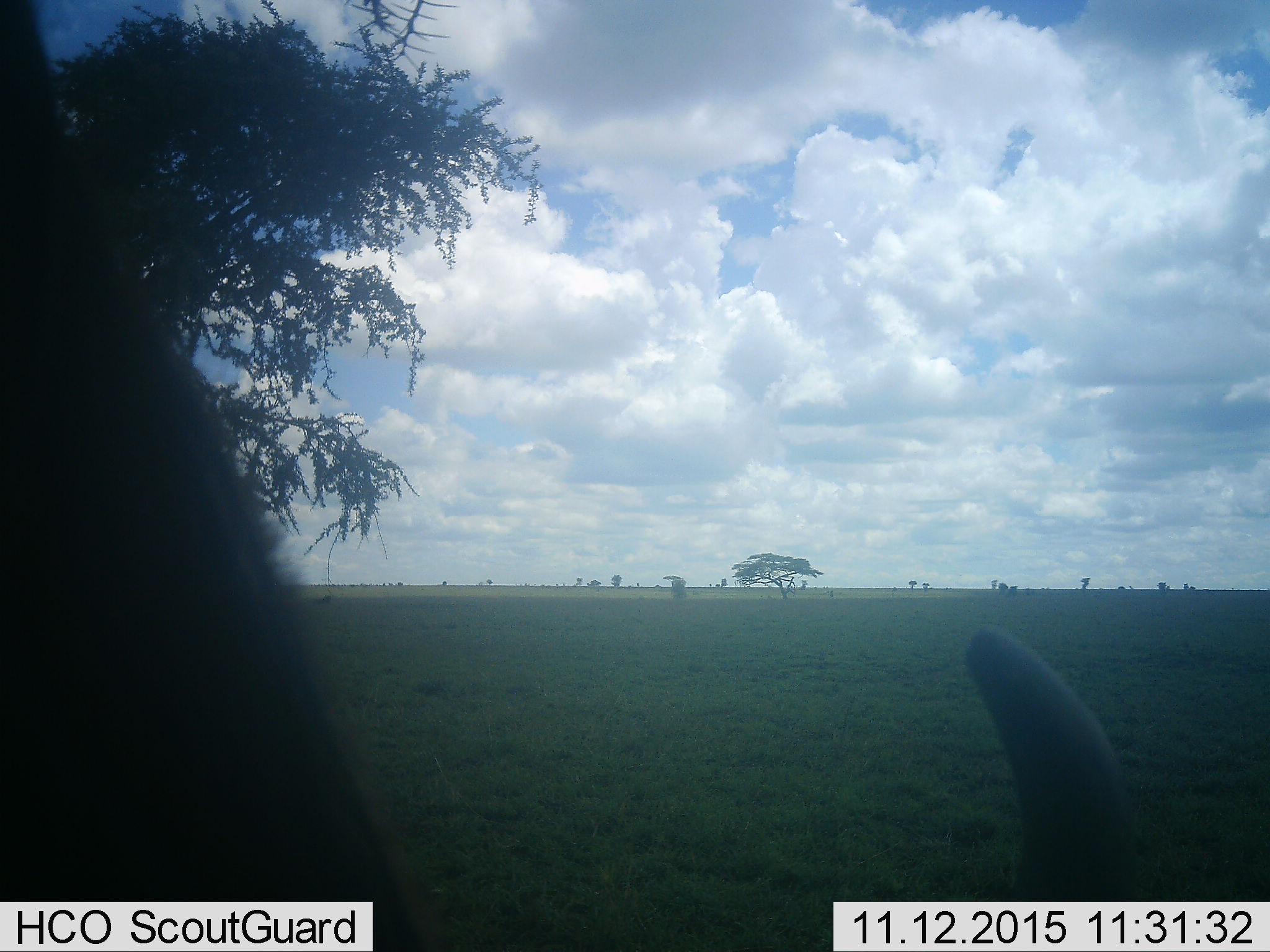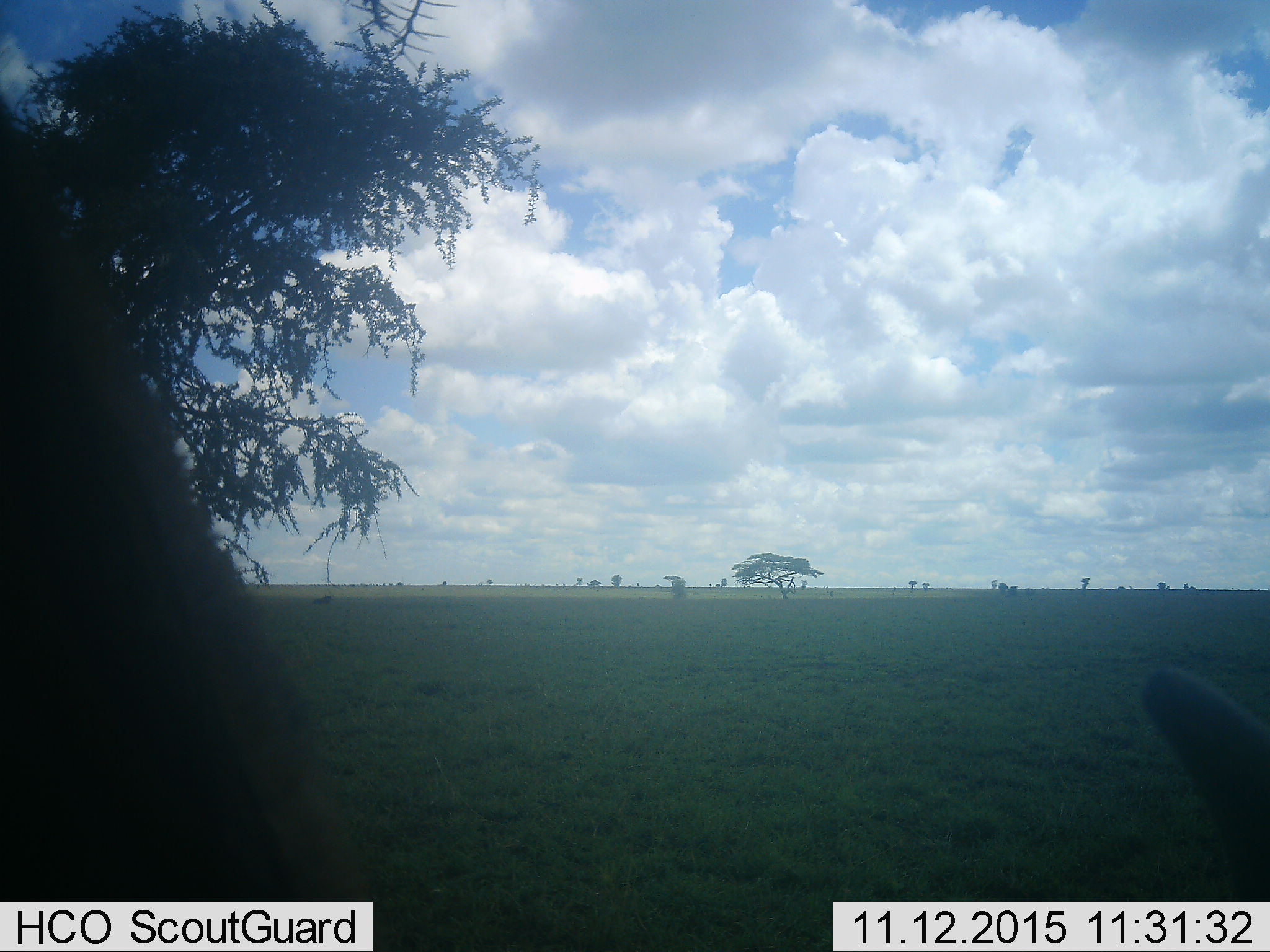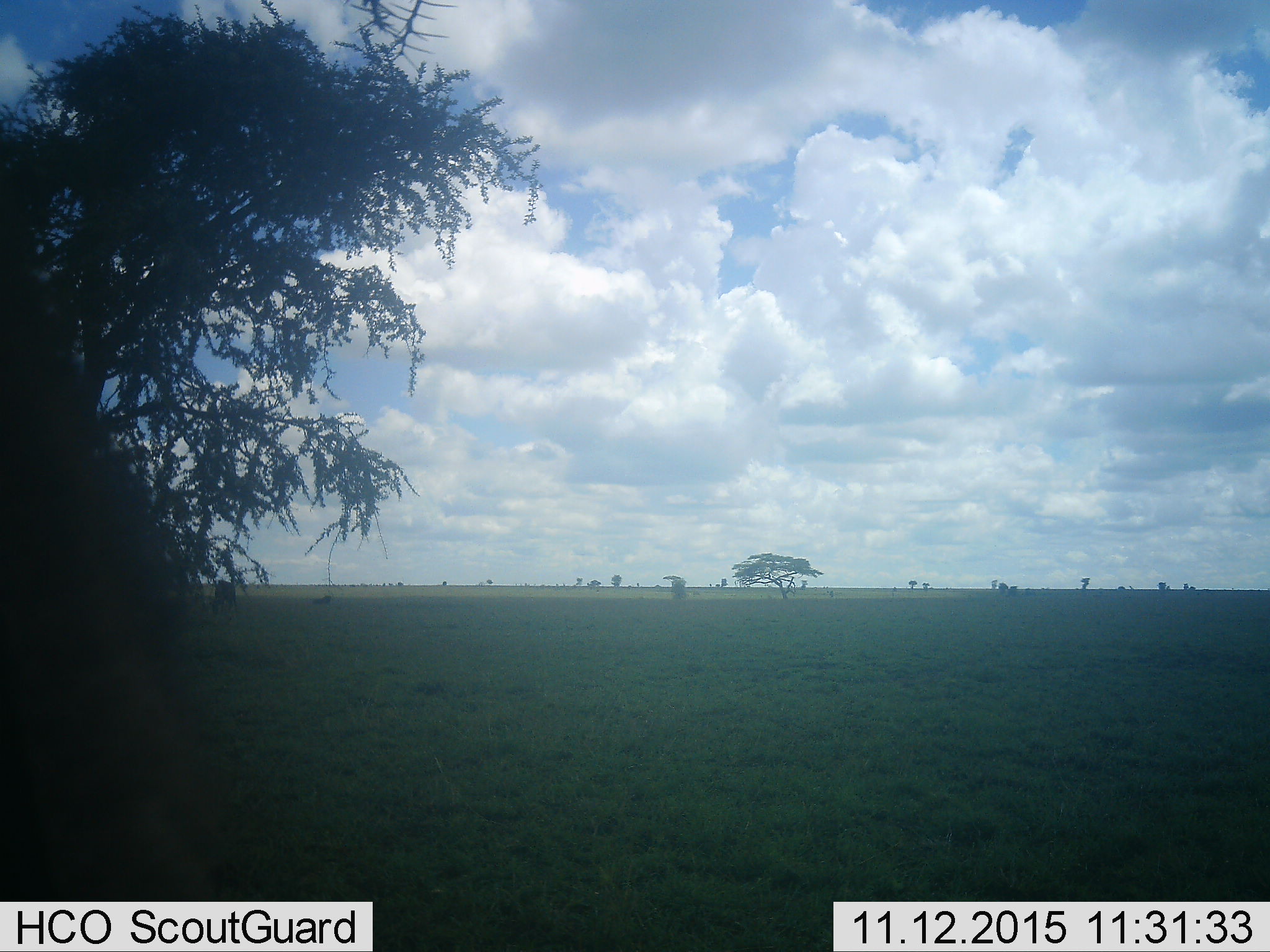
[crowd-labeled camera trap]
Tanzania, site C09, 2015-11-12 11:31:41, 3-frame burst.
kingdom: Animalia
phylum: Chordata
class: Mammalia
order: Artiodactyla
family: Bovidae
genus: Syncerus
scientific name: Syncerus caffer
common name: cape buffalo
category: buffalo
Buffalo (cape buffalo) (Syncerus caffer), count 1. Behavior (volunteer vote fractions): standing 67%, resting 0%, moving 33%, interacting 0%. Young present (vote fraction): 0%. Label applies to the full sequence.